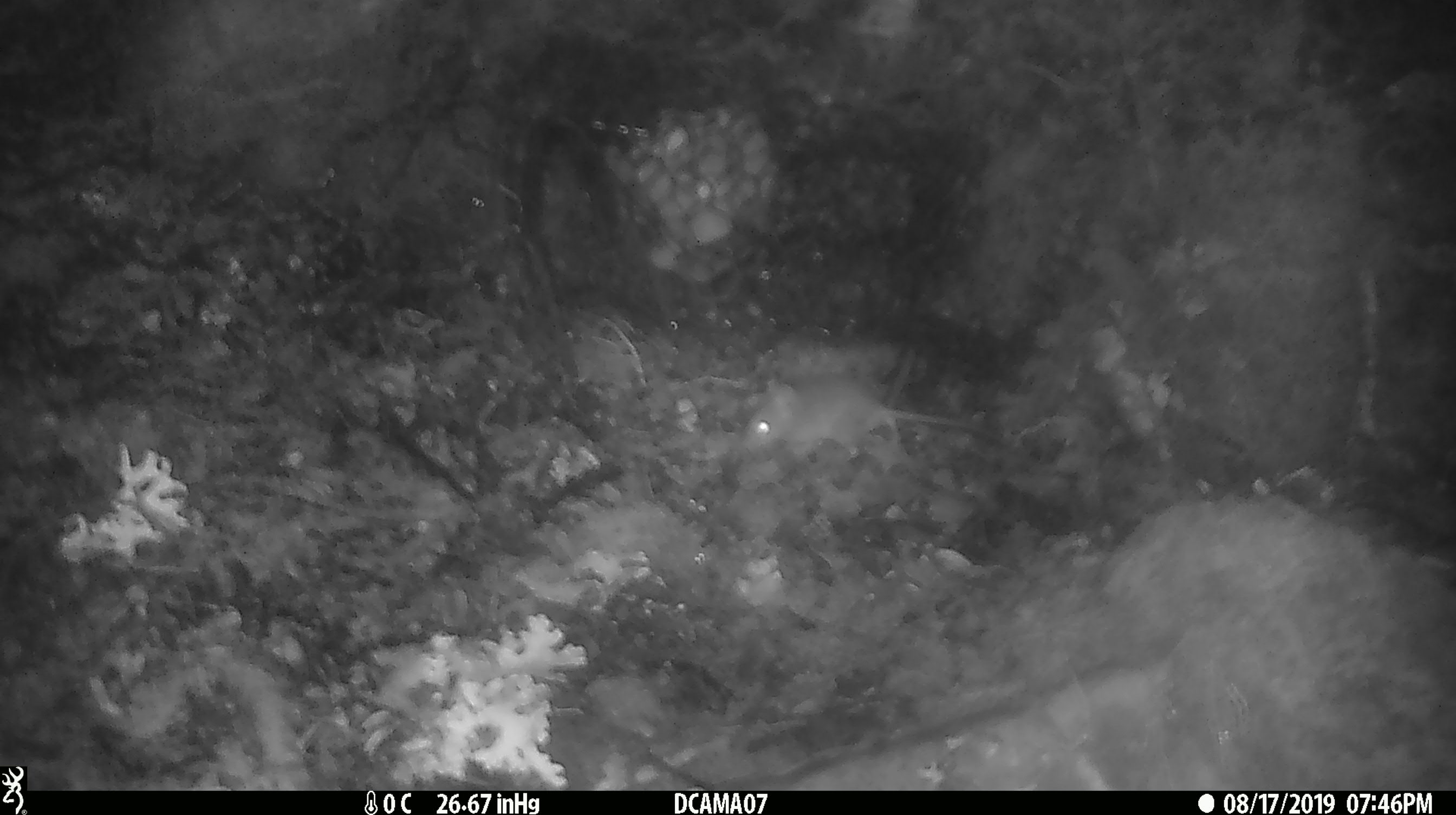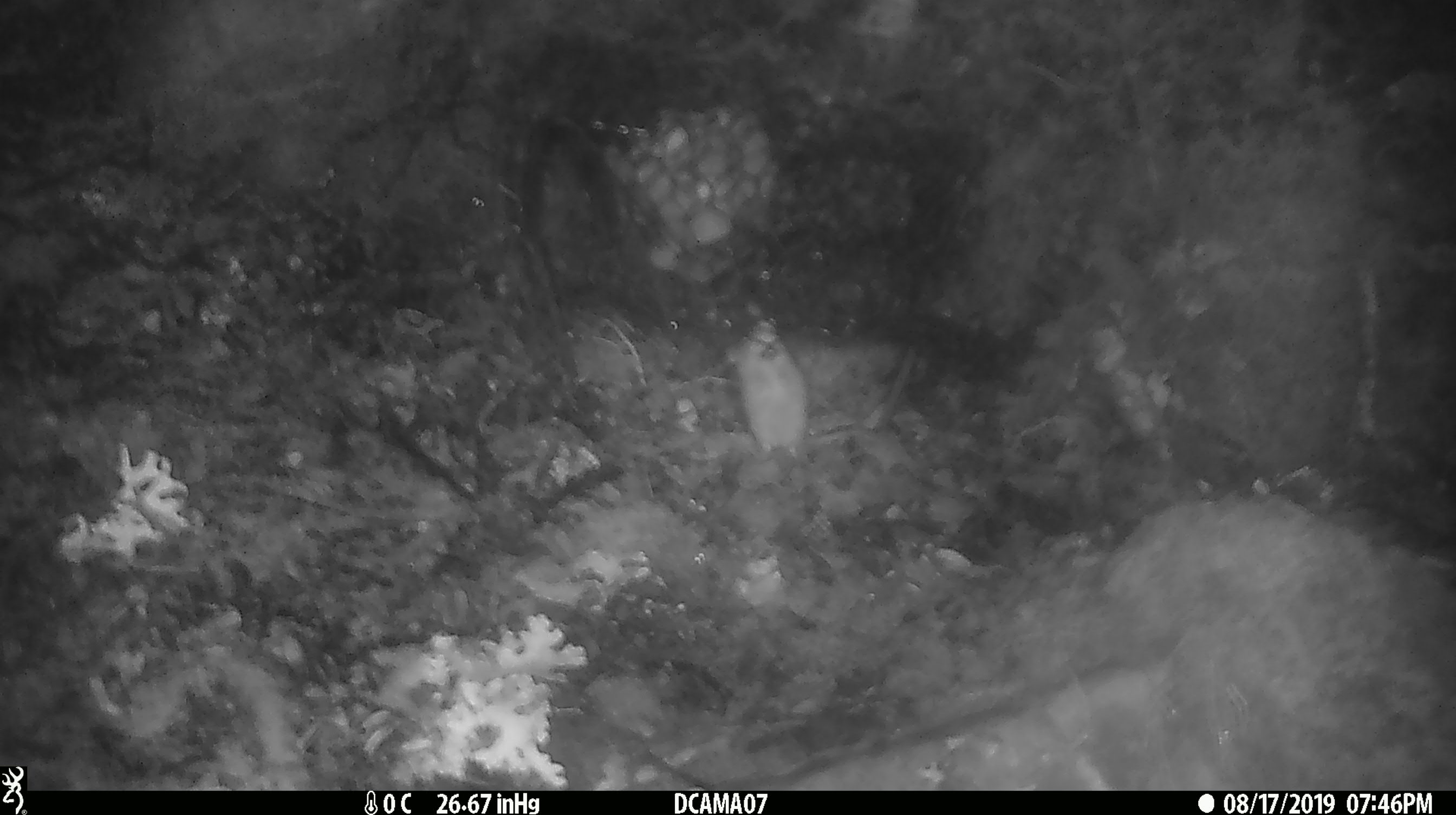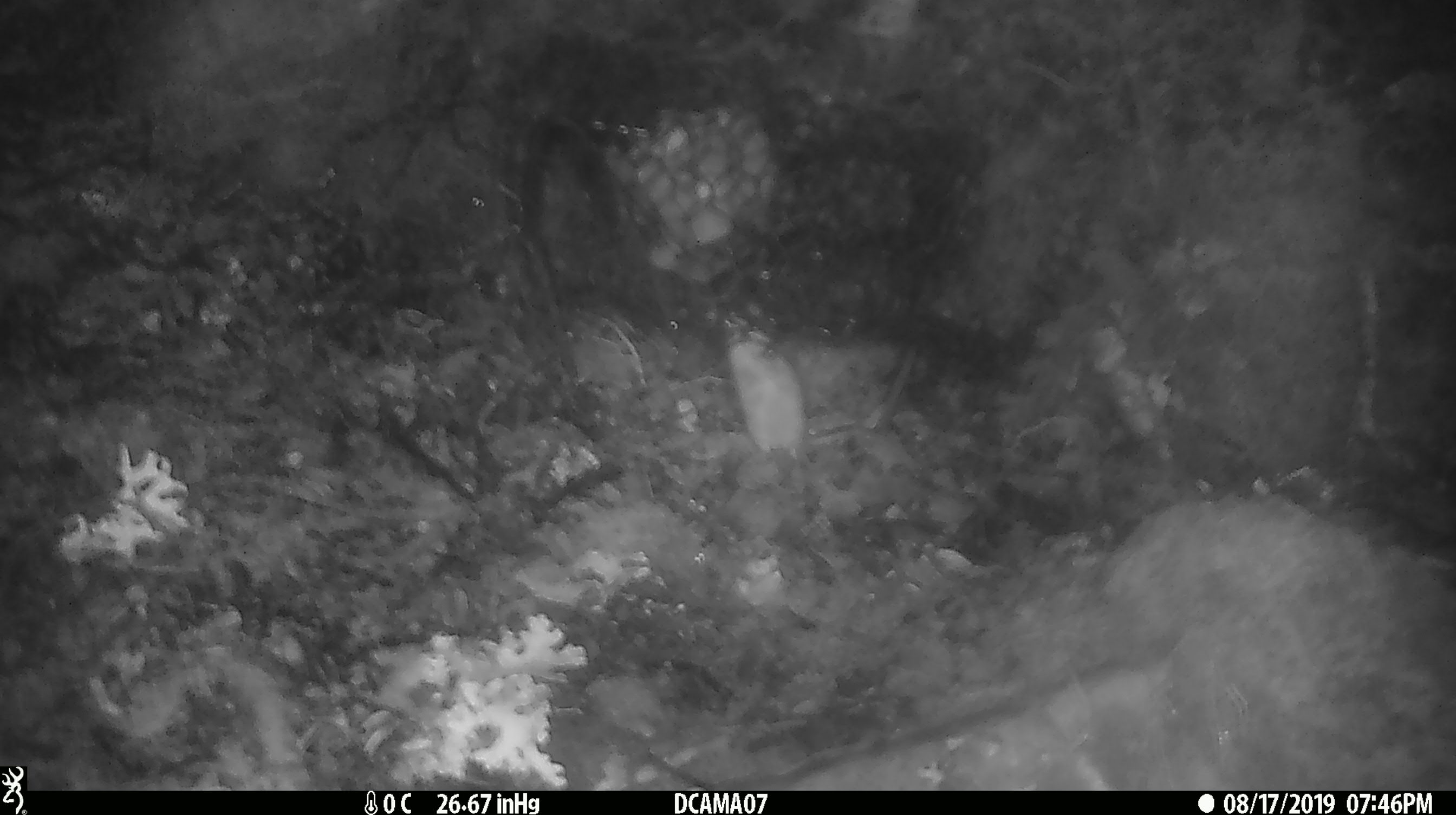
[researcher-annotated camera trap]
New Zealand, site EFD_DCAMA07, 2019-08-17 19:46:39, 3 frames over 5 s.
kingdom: Animalia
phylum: Chordata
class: Mammalia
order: Rodentia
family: Muridae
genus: Mus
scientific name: Mus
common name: mouse